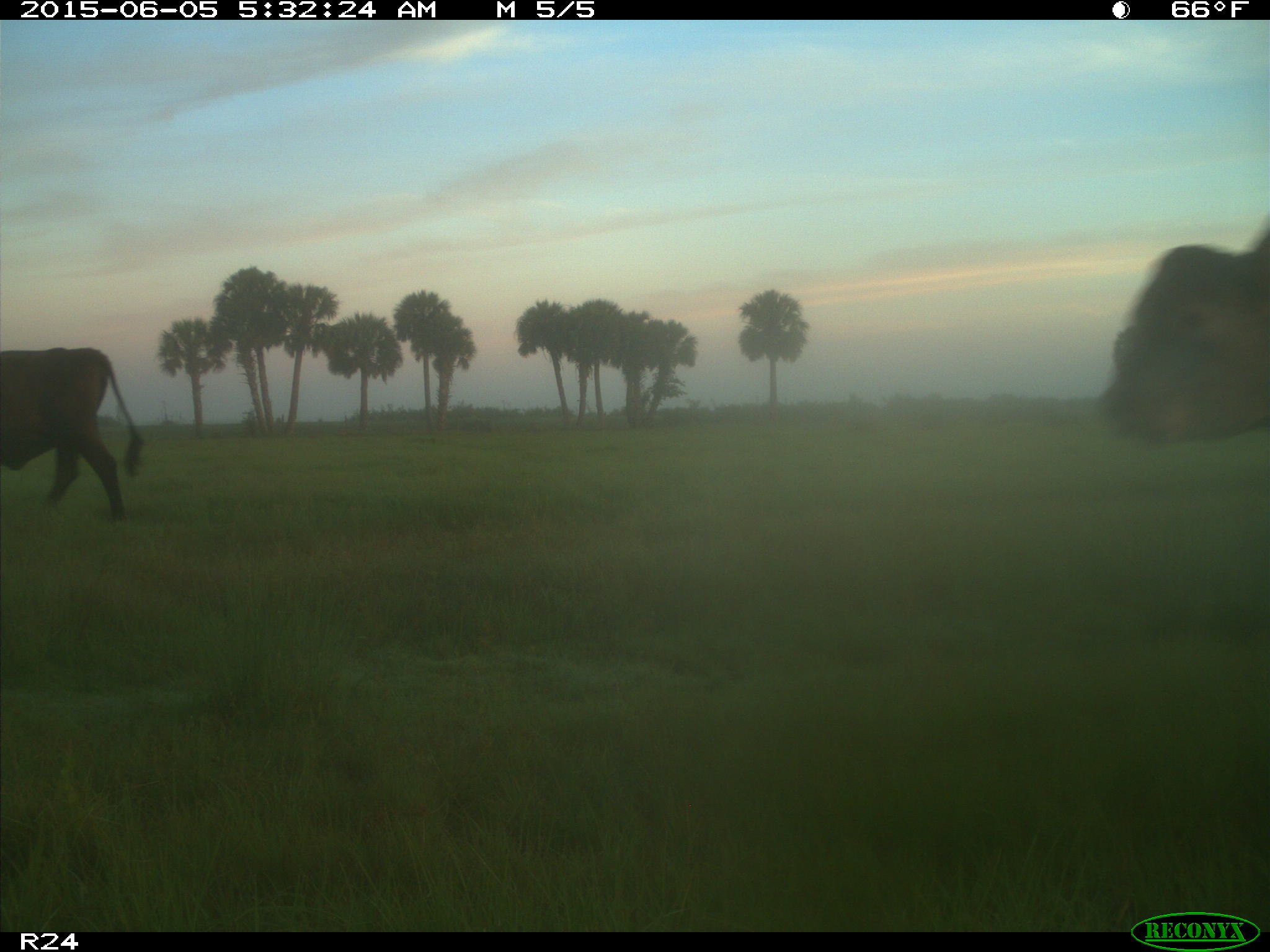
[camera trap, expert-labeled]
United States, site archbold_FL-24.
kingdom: Animalia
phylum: Chordata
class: Mammalia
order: Artiodactyla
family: Bovidae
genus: Bos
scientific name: Bos taurus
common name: domestic cow